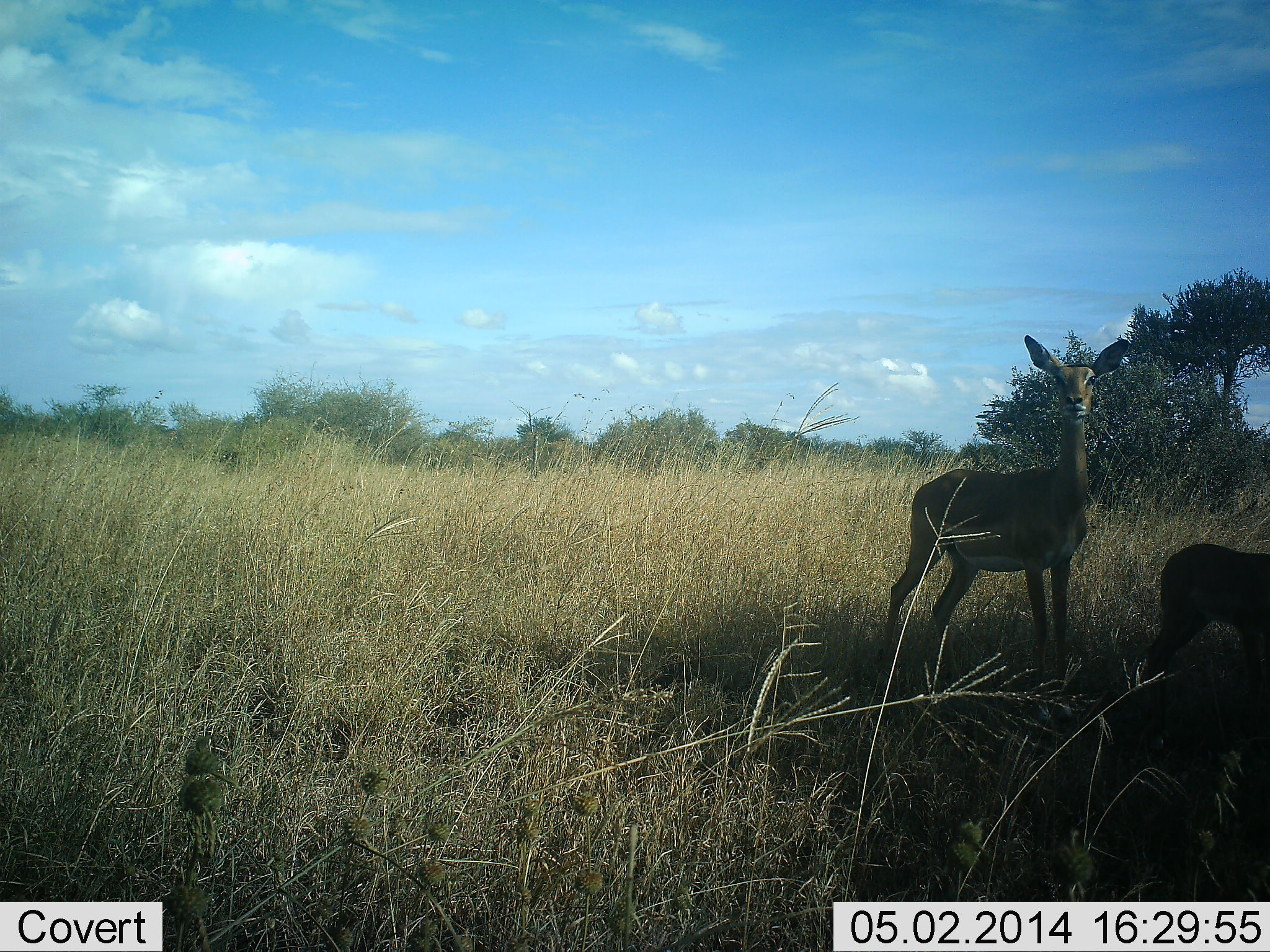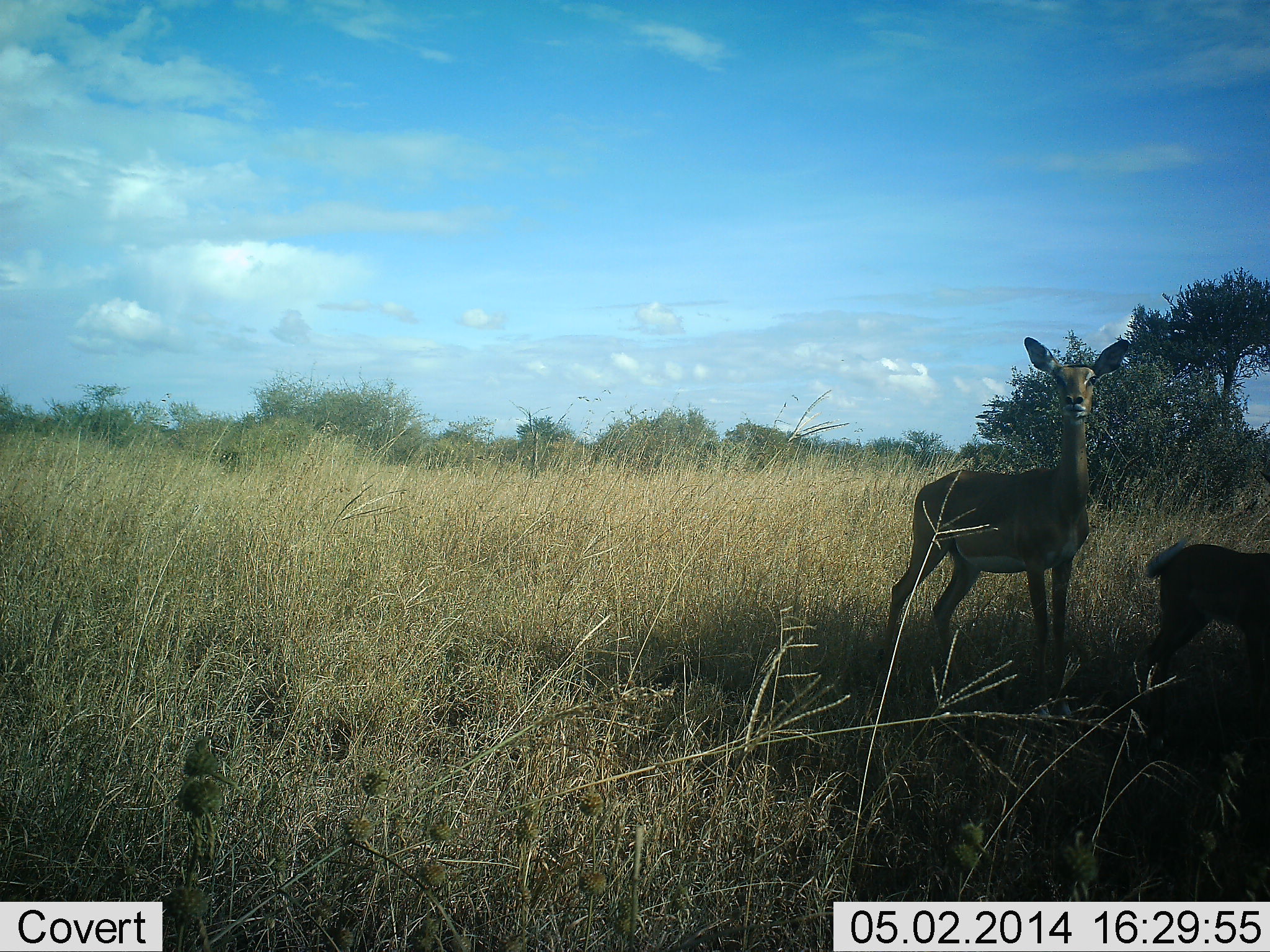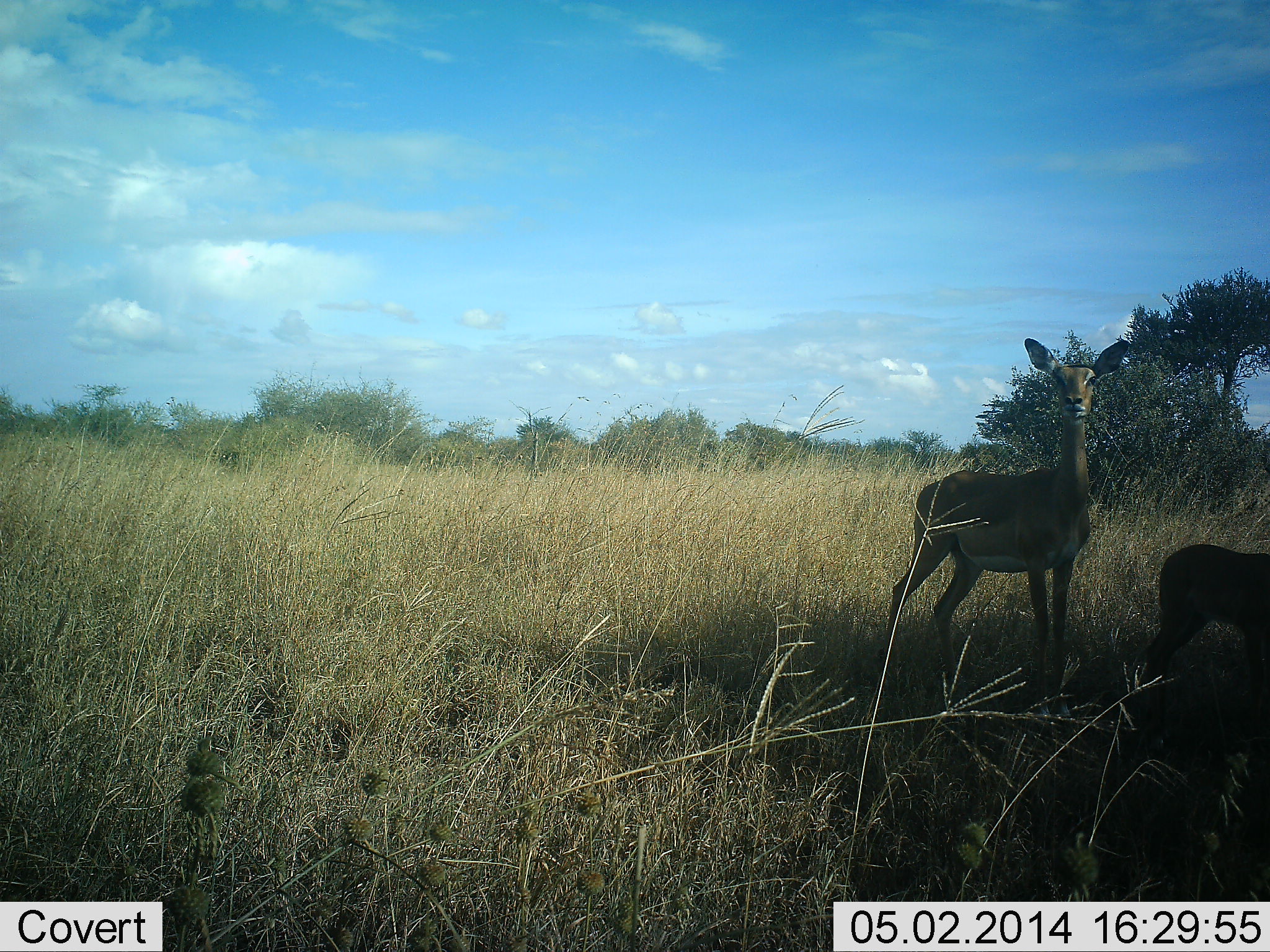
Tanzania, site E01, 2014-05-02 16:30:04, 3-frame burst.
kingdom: Animalia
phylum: Chordata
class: Mammalia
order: Artiodactyla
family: Bovidae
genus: Aepyceros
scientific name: Aepyceros melampus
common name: impala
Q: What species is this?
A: Impala (Aepyceros melampus).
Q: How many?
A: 2.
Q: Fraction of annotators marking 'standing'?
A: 100%.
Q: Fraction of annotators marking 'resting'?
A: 0%.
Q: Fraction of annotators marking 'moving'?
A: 0%.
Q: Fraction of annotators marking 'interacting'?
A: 0%.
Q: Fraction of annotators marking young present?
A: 50%.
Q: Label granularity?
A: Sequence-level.